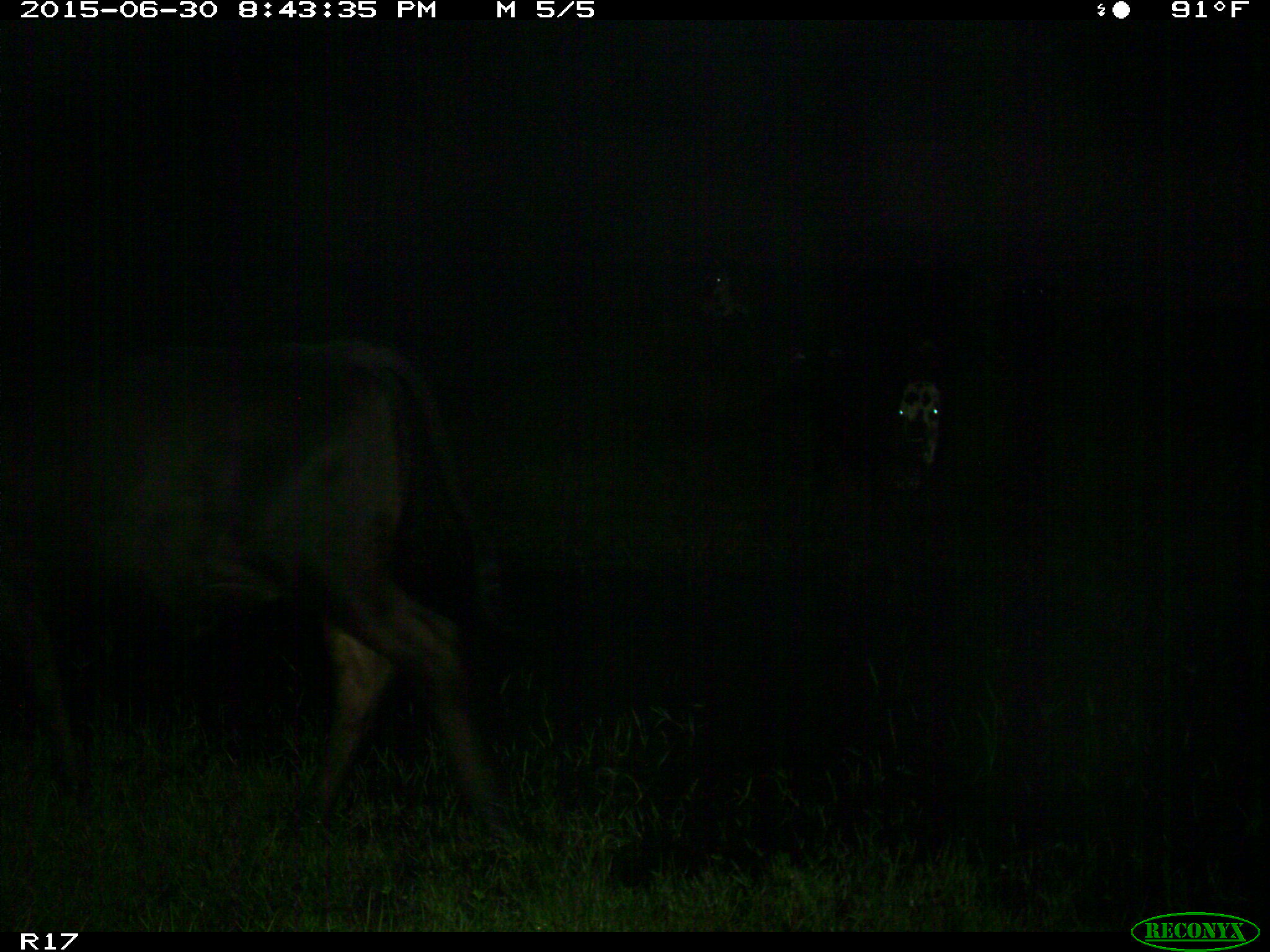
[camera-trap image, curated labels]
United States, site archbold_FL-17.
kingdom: Animalia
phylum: Chordata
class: Mammalia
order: Artiodactyla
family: Bovidae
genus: Bos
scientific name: Bos taurus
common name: domestic cow